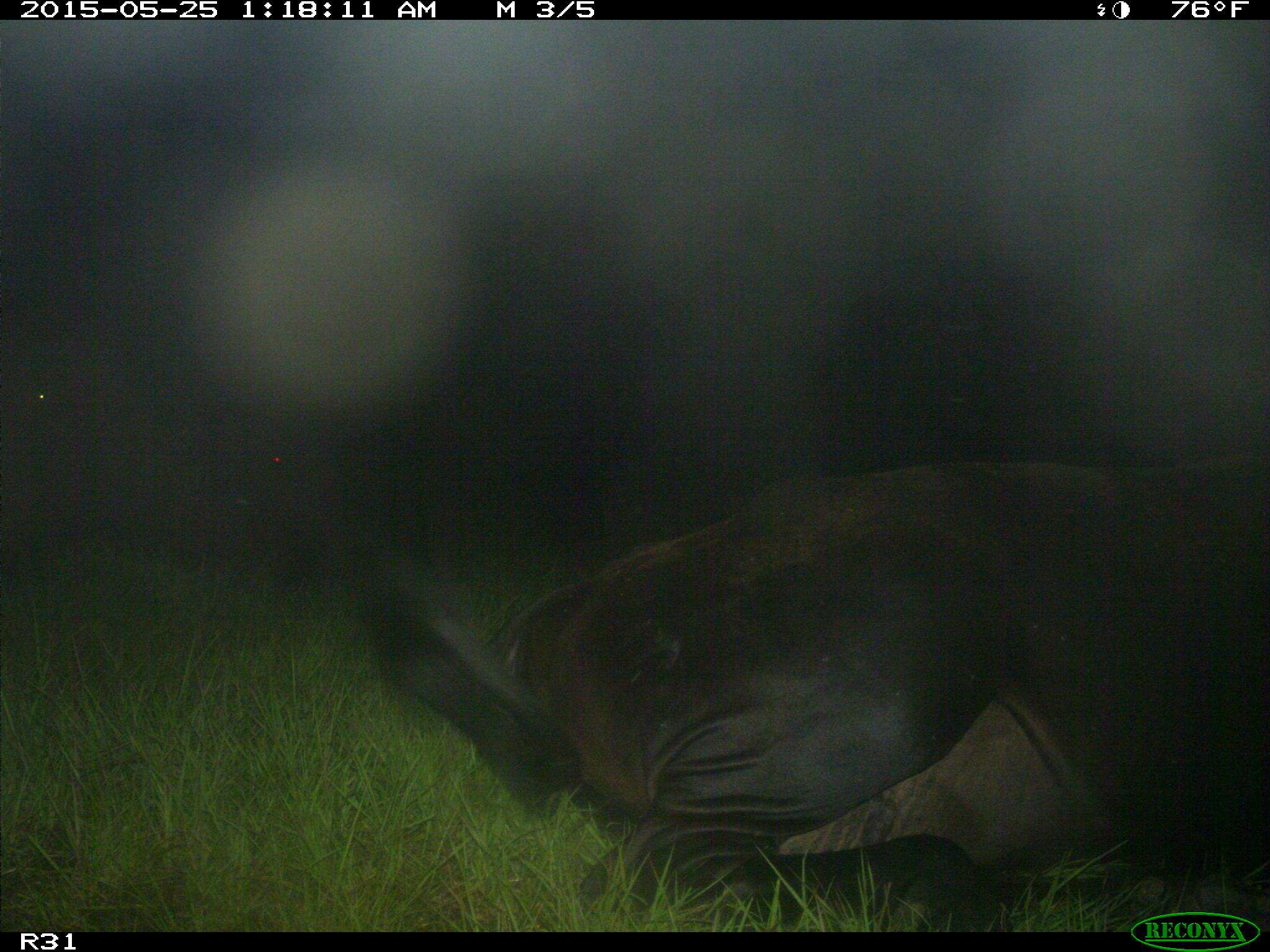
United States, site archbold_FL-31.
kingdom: Animalia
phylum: Chordata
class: Mammalia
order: Artiodactyla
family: Bovidae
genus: Bos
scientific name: Bos taurus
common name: domestic cow